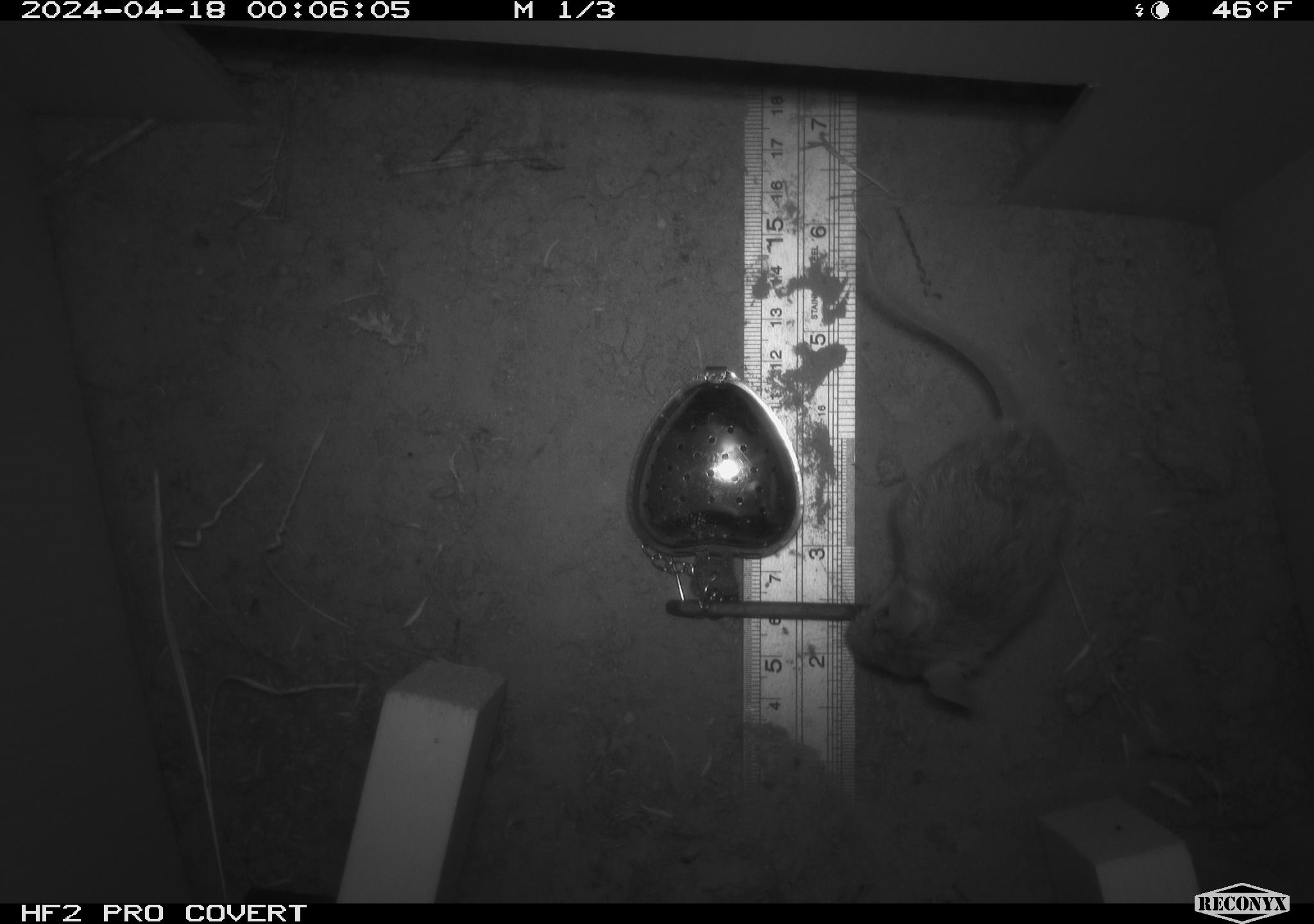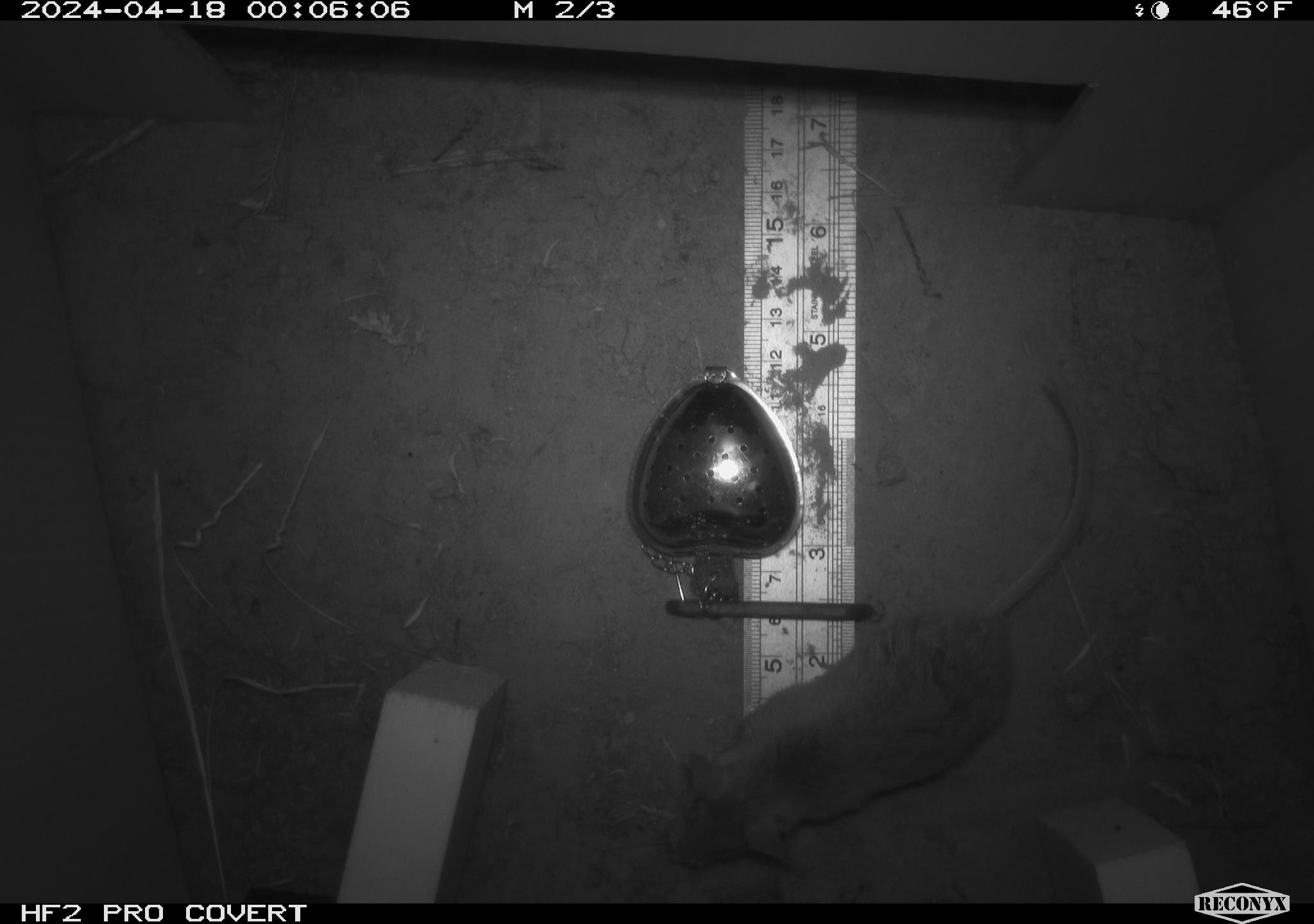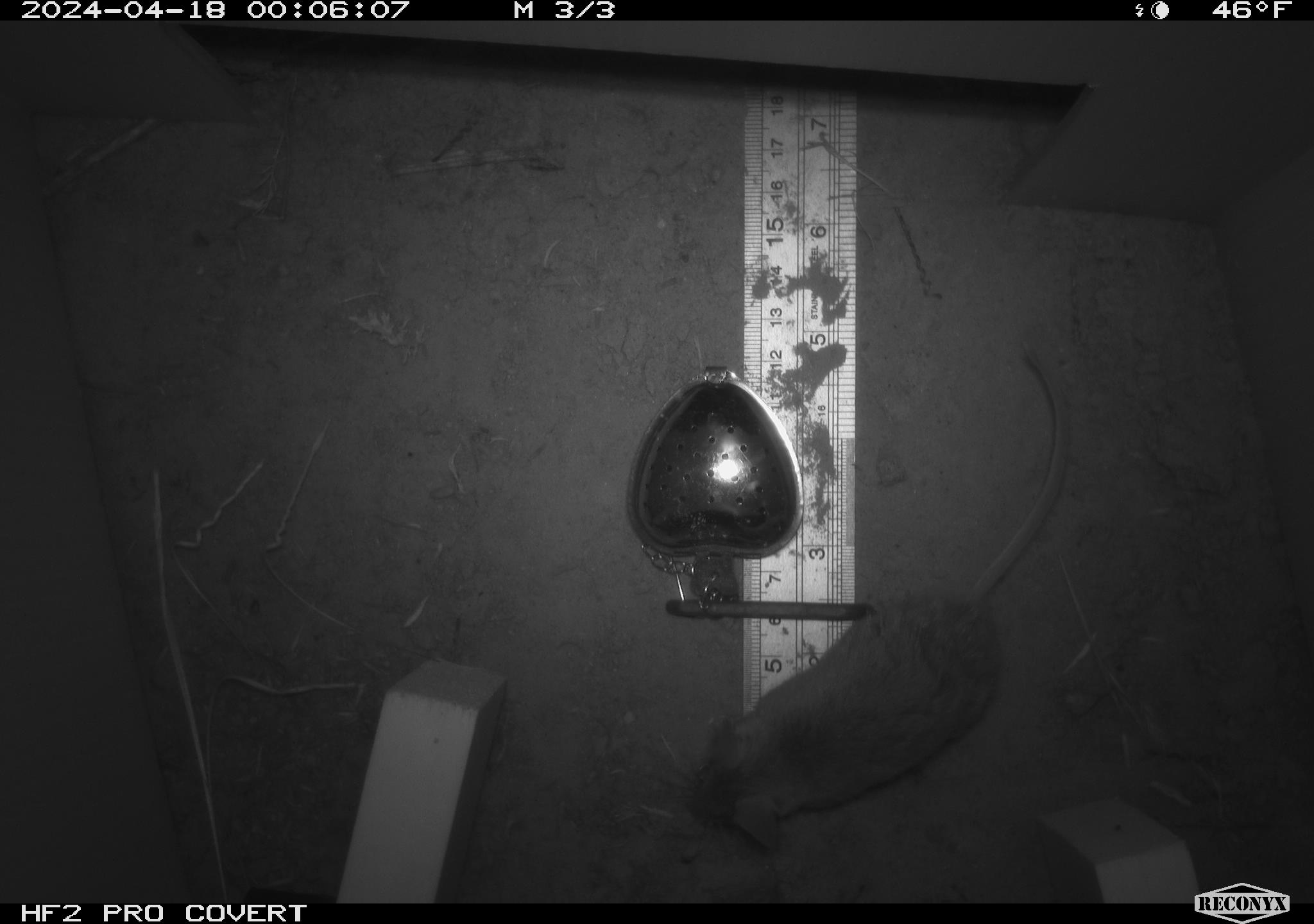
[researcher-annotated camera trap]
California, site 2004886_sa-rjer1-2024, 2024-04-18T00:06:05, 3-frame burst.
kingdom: Animalia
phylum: Chordata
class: Mammalia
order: Rodentia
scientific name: Rodentia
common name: mouse species